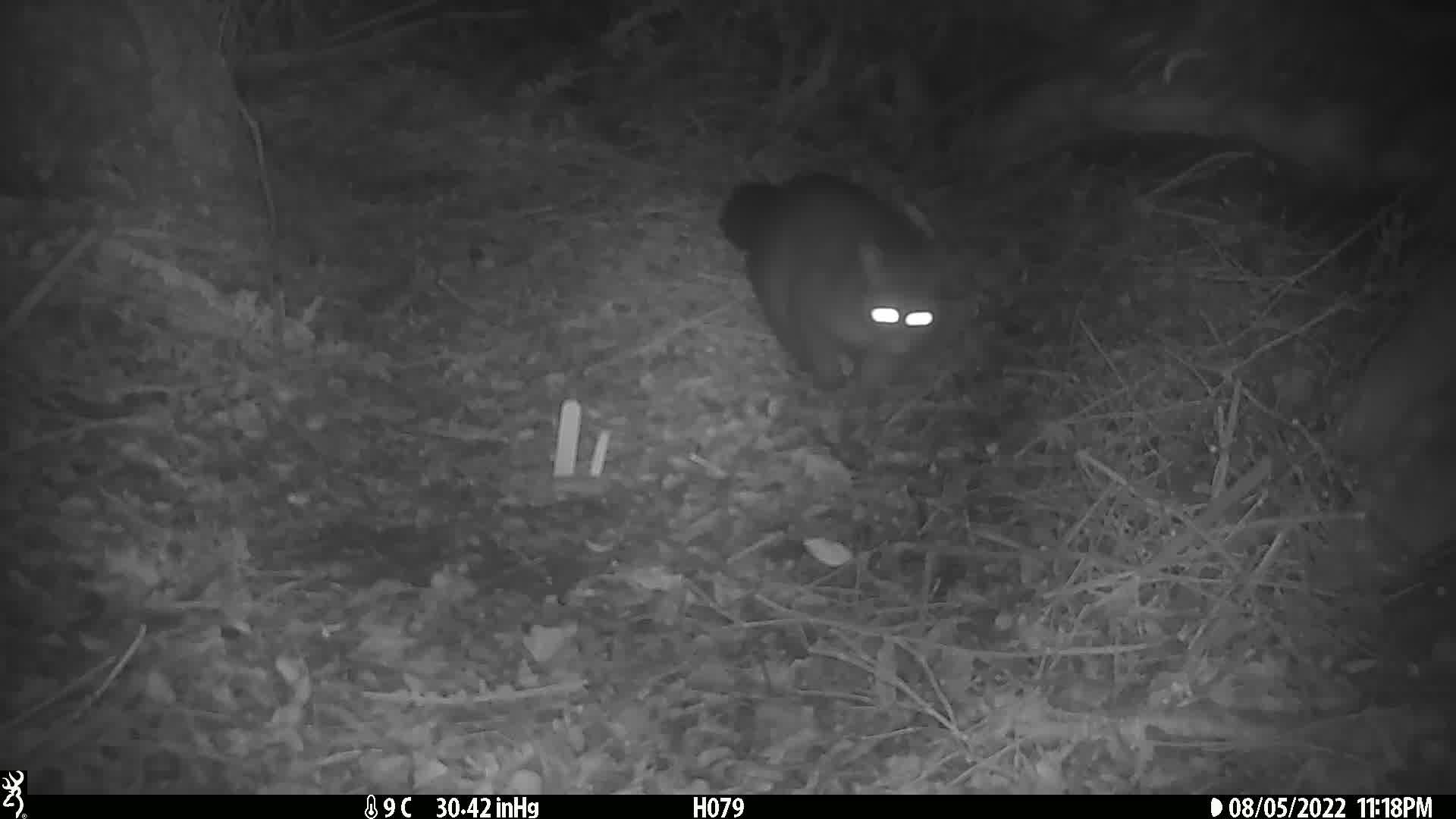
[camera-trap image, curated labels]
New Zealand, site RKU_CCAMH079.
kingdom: Animalia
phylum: Chordata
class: Mammalia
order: Diprotodontia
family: Phalangeridae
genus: Trichosurus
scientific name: Trichosurus vulpecula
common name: common brushtail possum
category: possum